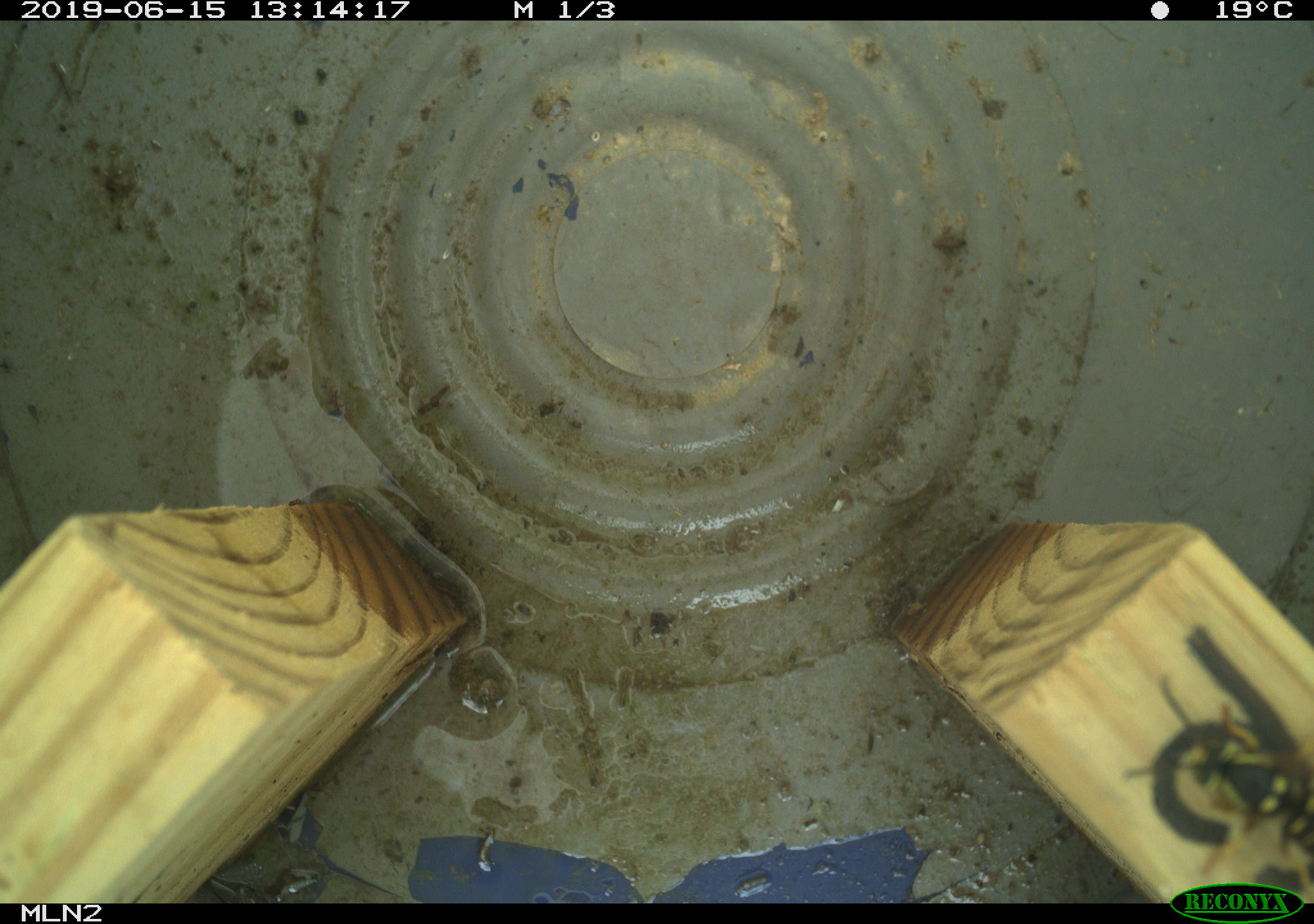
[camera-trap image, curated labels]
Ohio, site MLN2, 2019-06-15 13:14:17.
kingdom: Animalia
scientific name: Animalia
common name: animal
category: invertebrate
Invertebrate (animal) (Animalia).